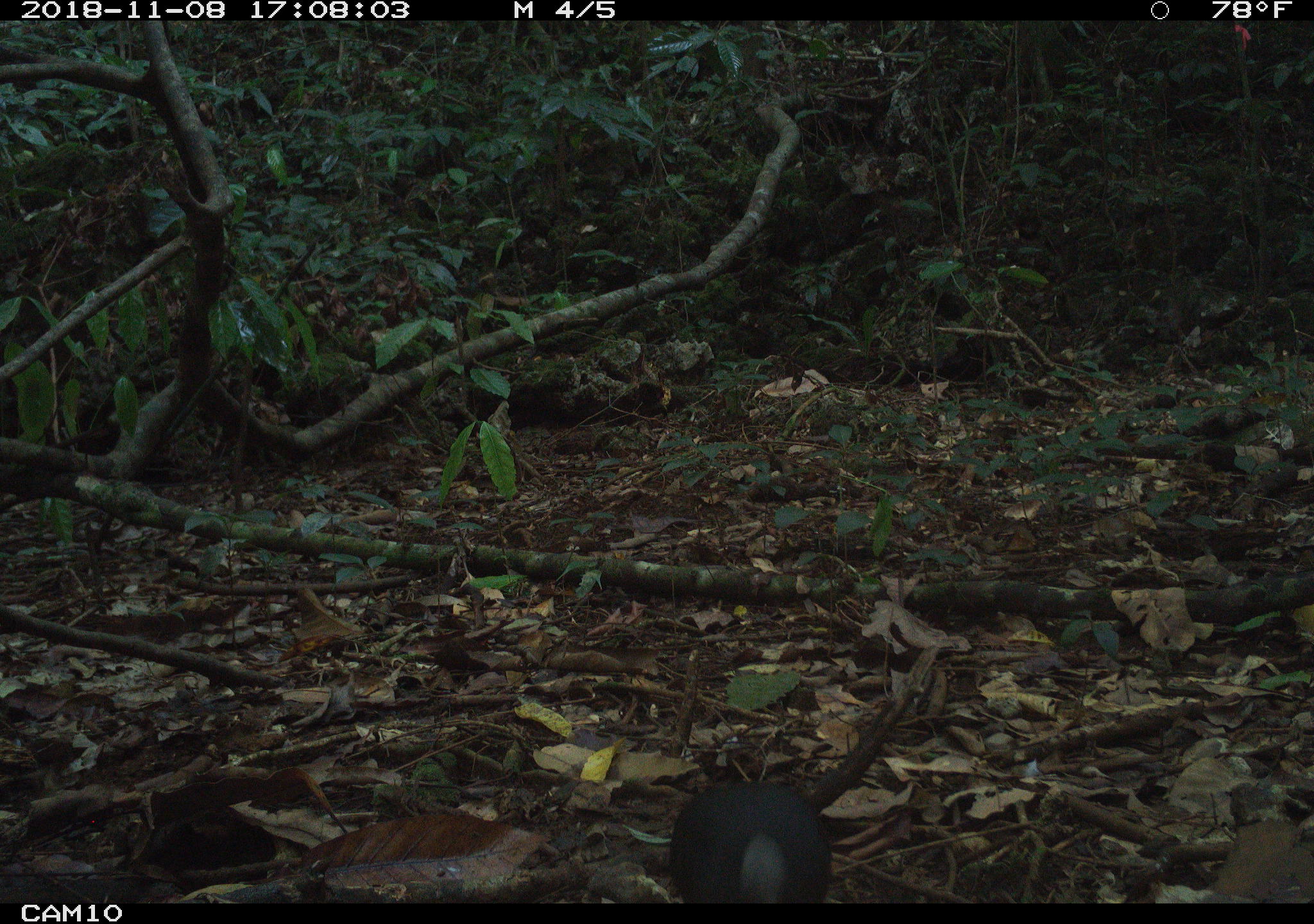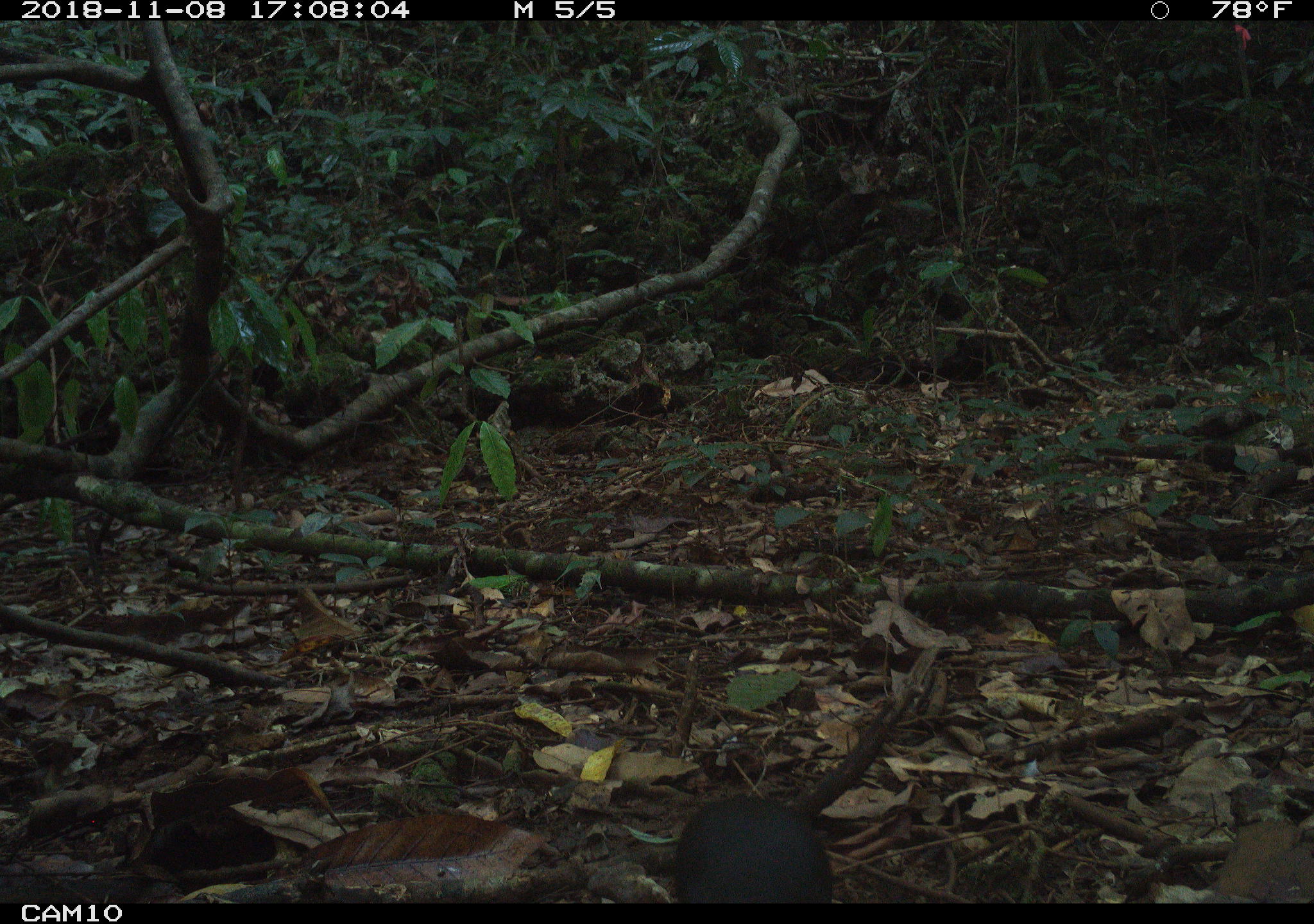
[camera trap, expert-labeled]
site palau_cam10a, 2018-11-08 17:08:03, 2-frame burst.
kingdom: Animalia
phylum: Chordata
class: Aves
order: Galliformes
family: Megapodiidae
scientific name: Megapodiidae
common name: megapode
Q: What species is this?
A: Megapode (Megapodiidae).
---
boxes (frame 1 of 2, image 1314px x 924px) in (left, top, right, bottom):
megapode: (667, 781, 835, 907)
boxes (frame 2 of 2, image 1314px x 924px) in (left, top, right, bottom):
megapode: (665, 667, 936, 905)